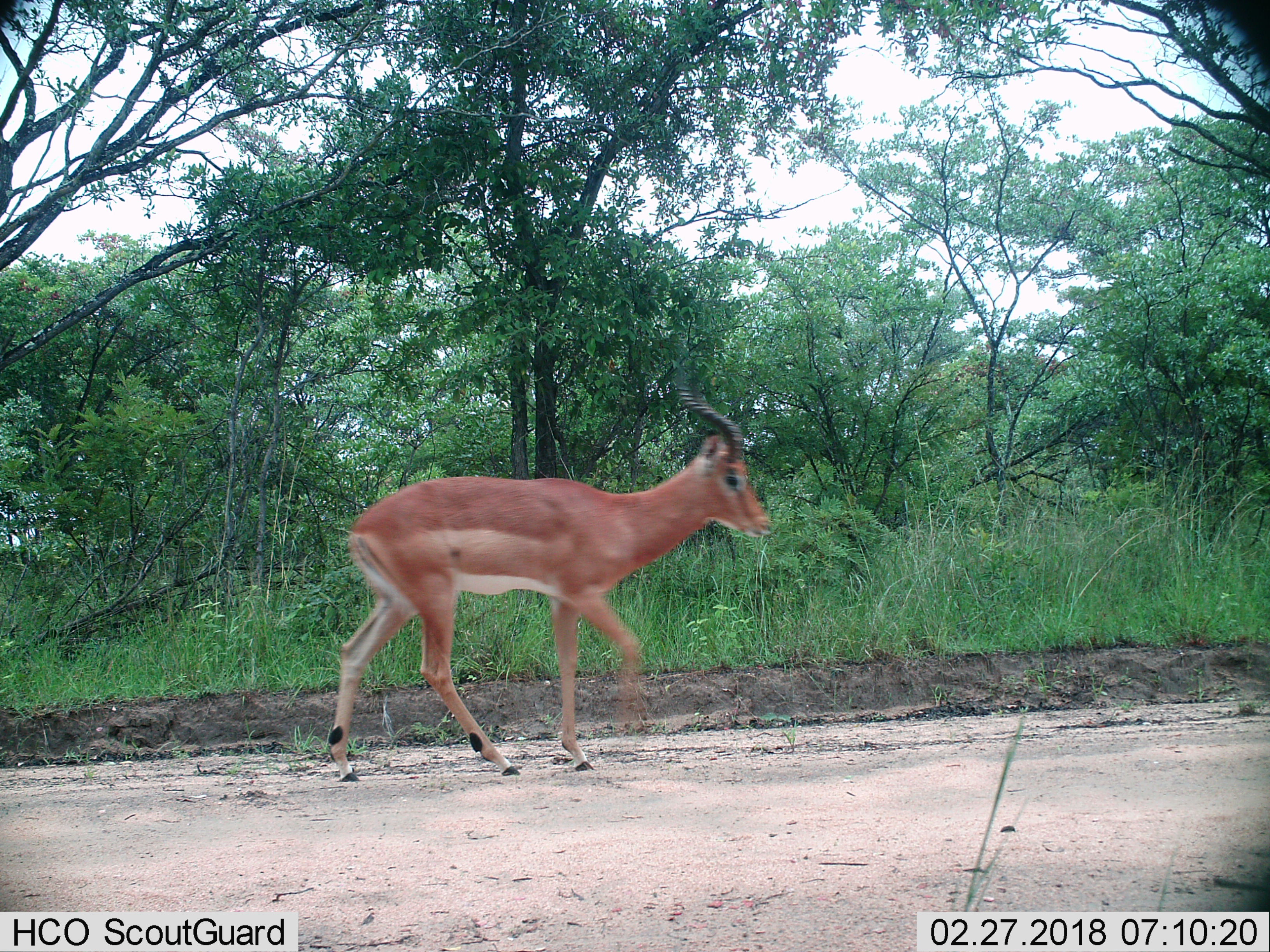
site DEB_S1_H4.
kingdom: Animalia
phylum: Chordata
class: Mammalia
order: Artiodactyla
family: Bovidae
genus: Aepyceros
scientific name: Aepyceros melampus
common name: impala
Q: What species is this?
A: Impala (Aepyceros melampus).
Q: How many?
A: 1.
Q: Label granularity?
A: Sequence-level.